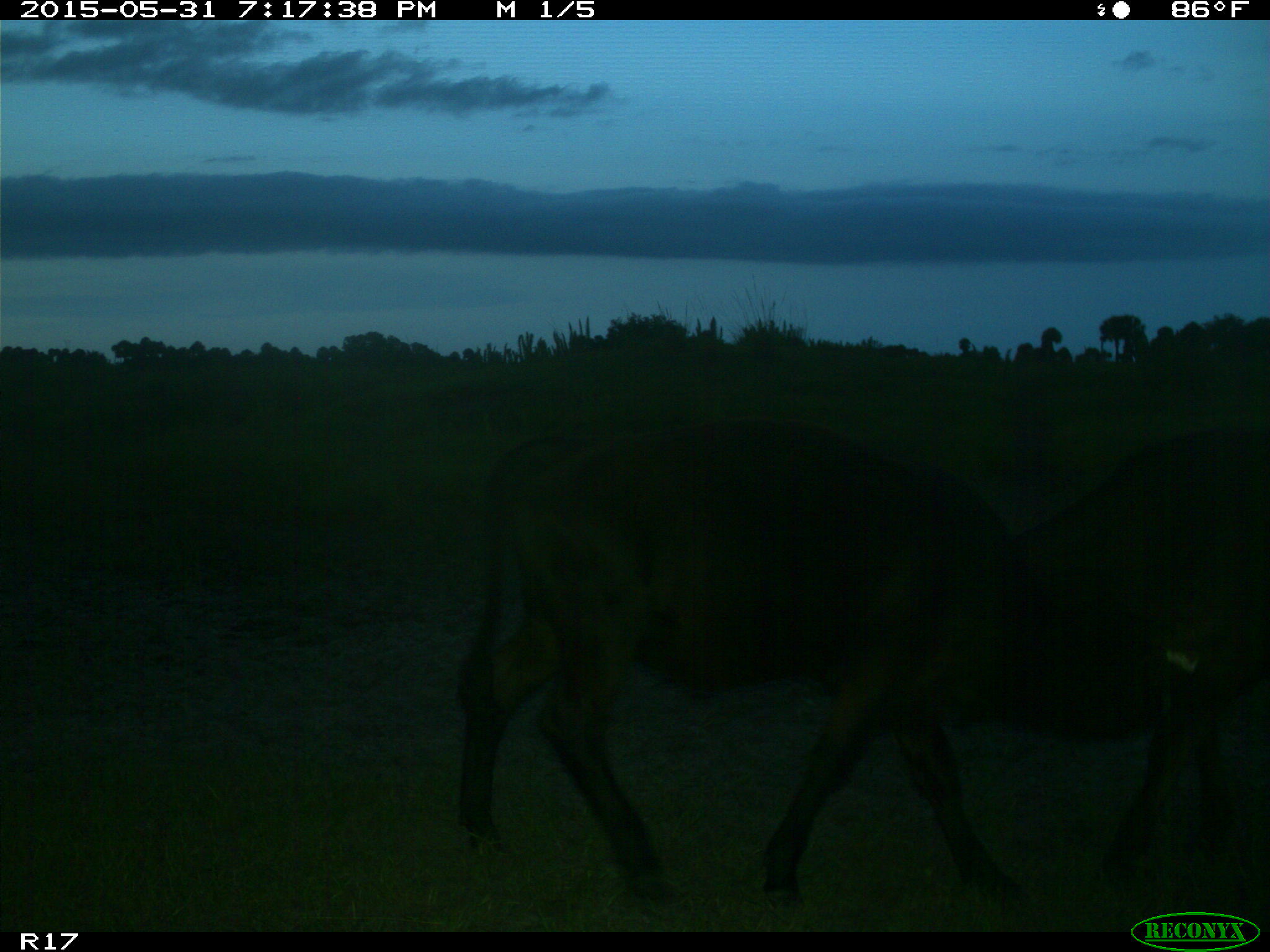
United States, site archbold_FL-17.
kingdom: Animalia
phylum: Chordata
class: Mammalia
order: Artiodactyla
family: Bovidae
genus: Bos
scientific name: Bos taurus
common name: domestic cow